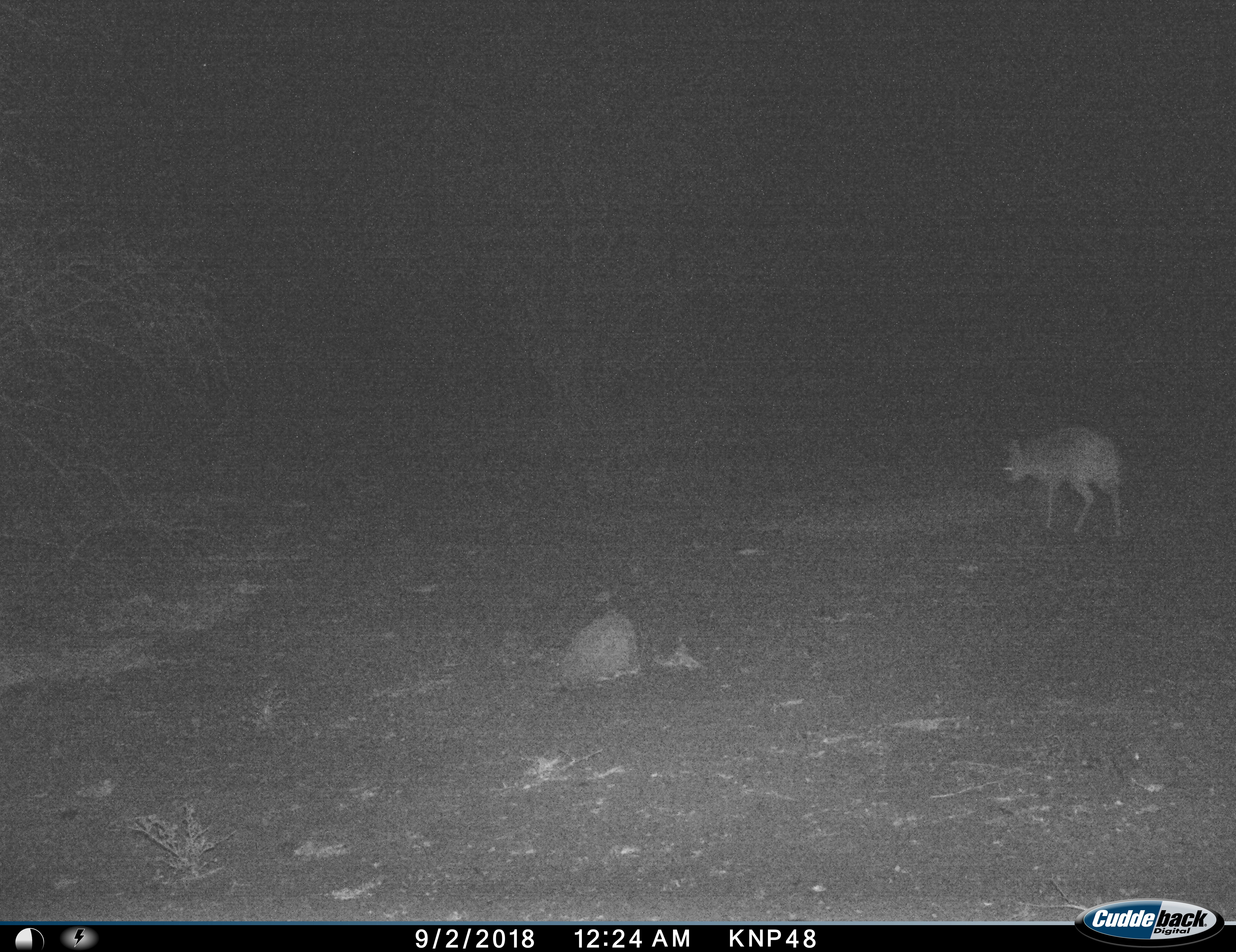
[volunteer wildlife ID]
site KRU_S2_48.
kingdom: Animalia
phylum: Chordata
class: Mammalia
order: Carnivora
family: Hyaenidae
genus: Crocuta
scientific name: Crocuta crocuta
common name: spotted hyena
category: hyenaspotted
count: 1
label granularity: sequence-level